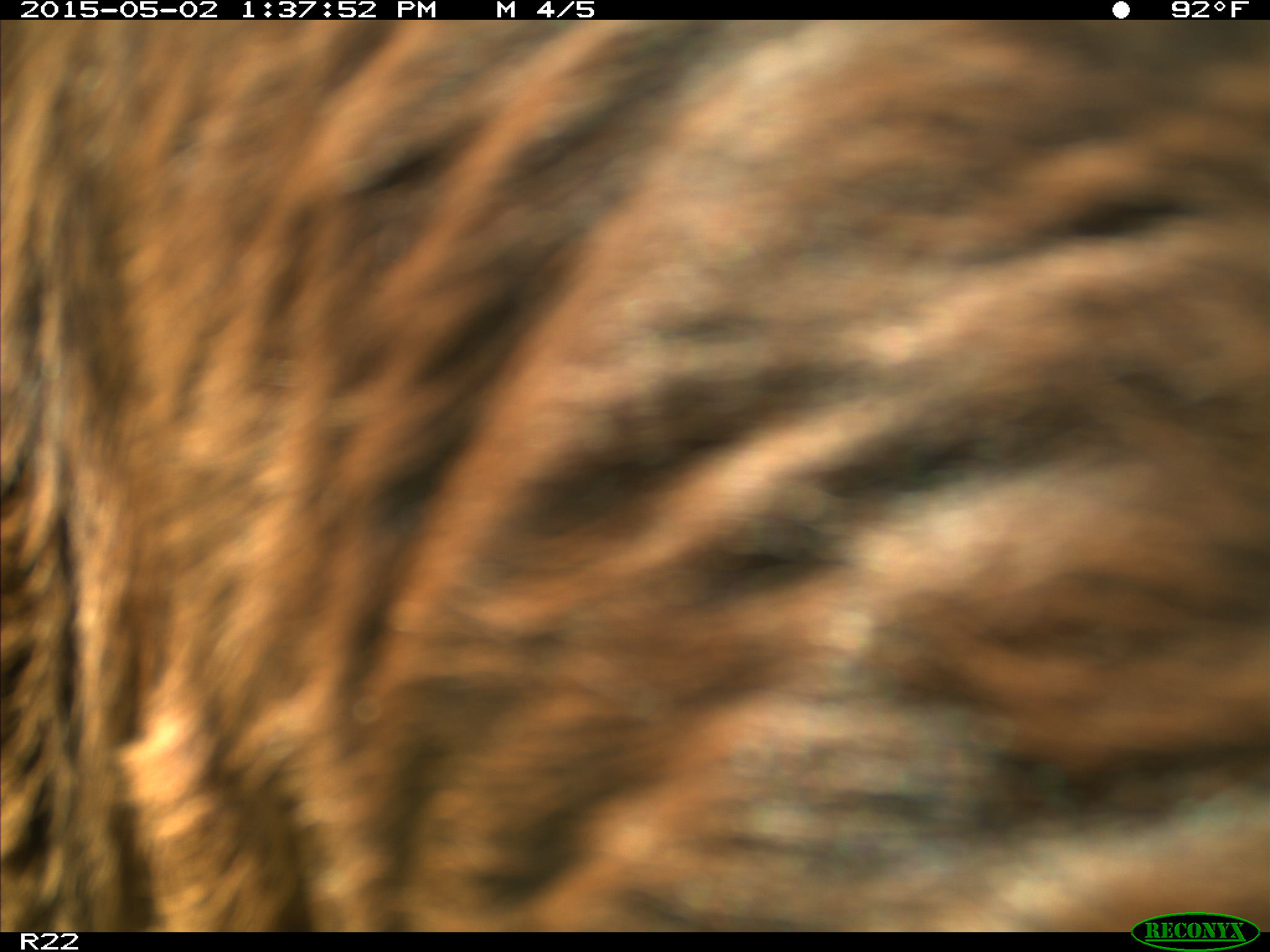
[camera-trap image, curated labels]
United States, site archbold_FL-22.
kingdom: Animalia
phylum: Chordata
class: Mammalia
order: Artiodactyla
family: Bovidae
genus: Bos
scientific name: Bos taurus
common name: domestic cow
Bos taurus (domestic cow).